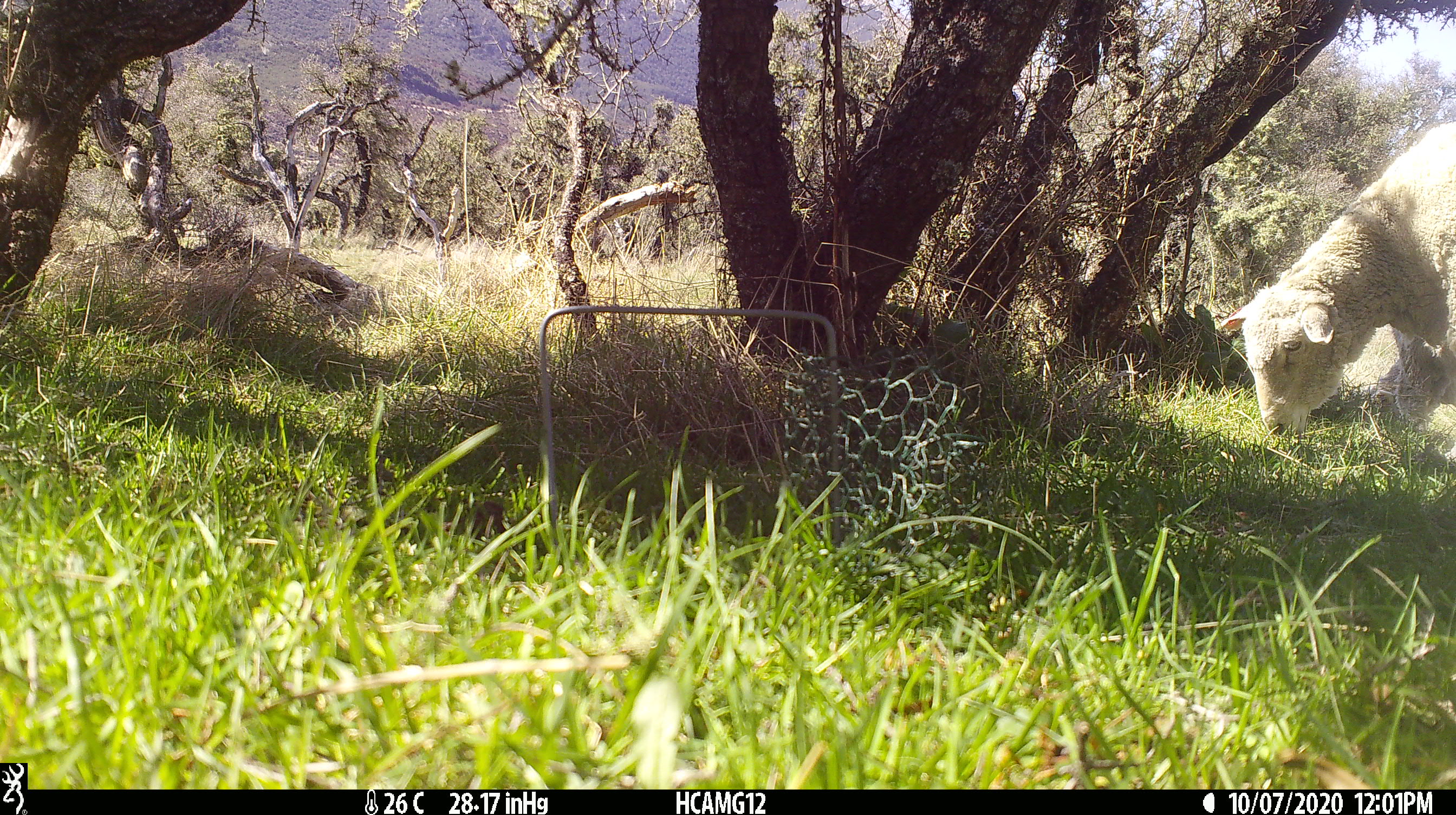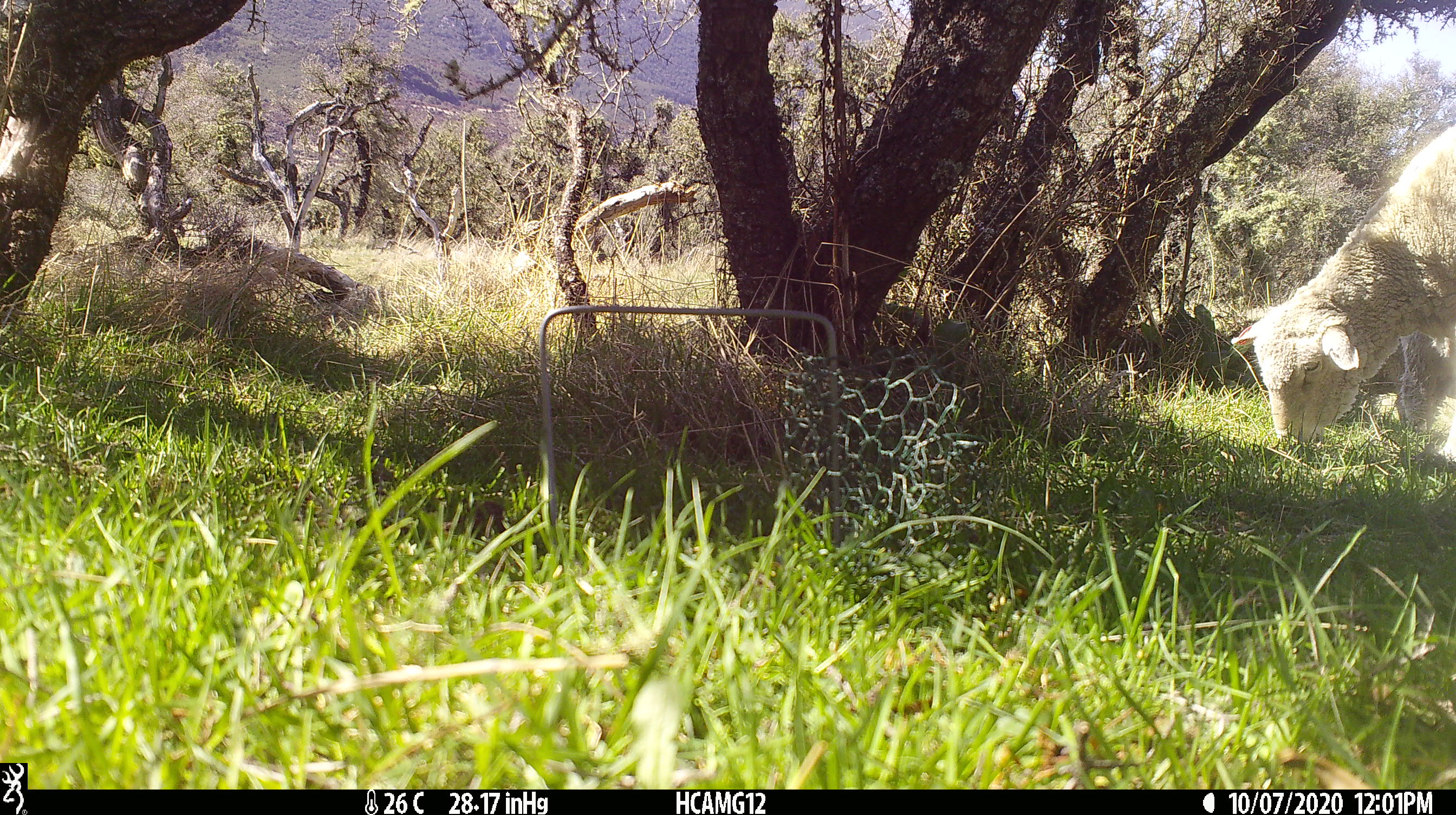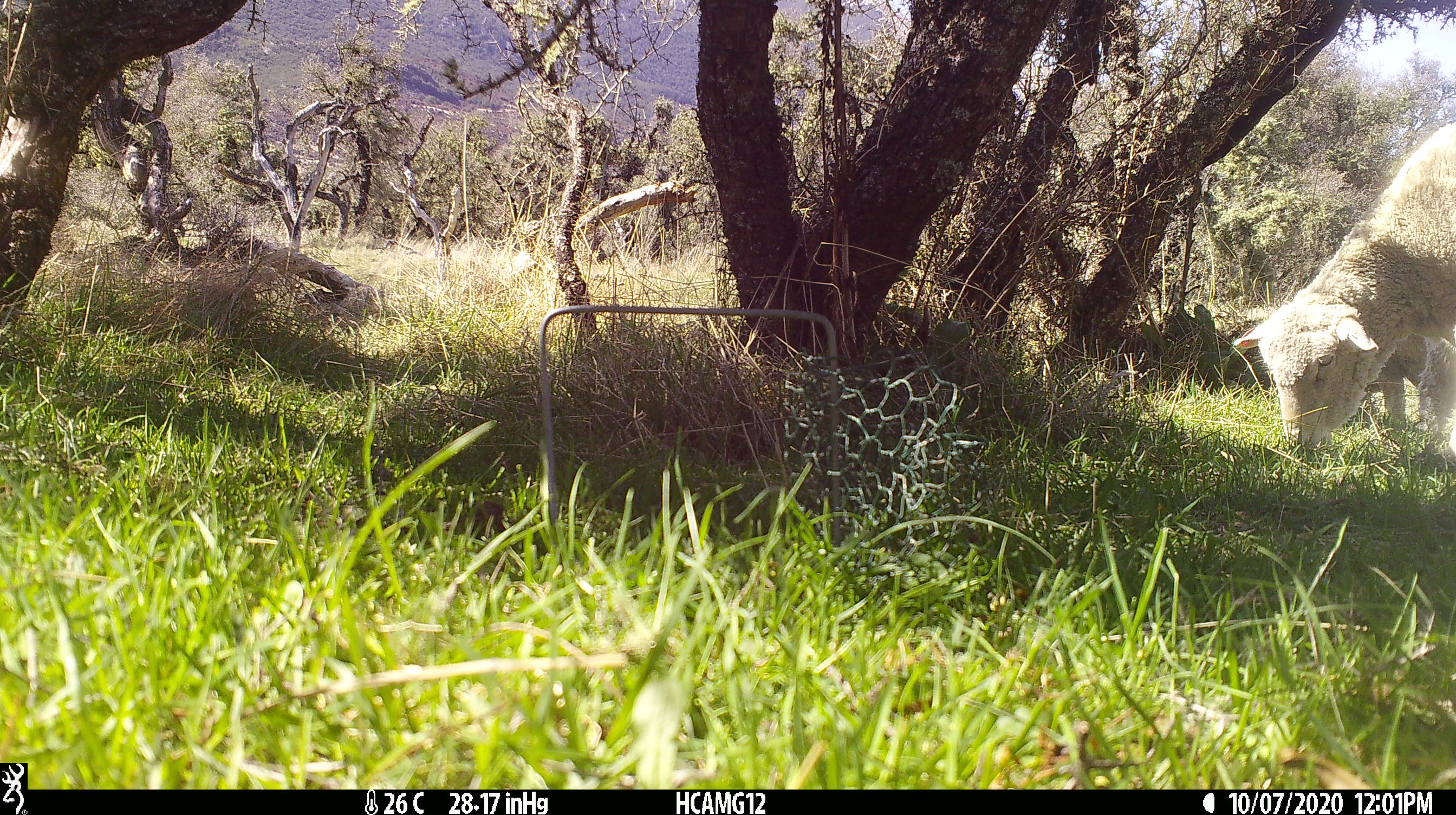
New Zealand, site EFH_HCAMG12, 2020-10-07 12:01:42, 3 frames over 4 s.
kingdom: Animalia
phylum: Chordata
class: Mammalia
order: Artiodactyla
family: Bovidae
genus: Ovis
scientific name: Ovis aries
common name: domestic sheep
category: sheep